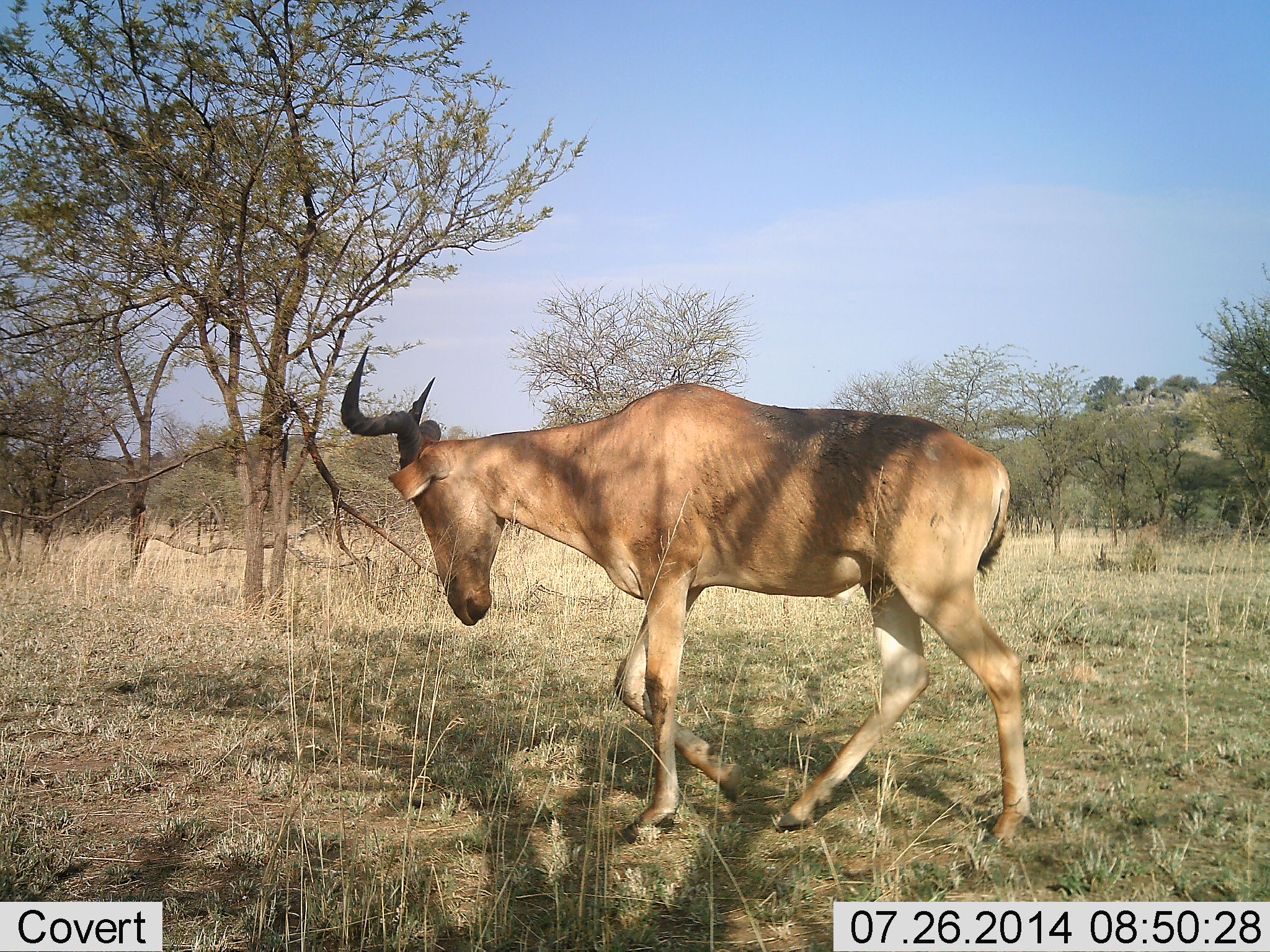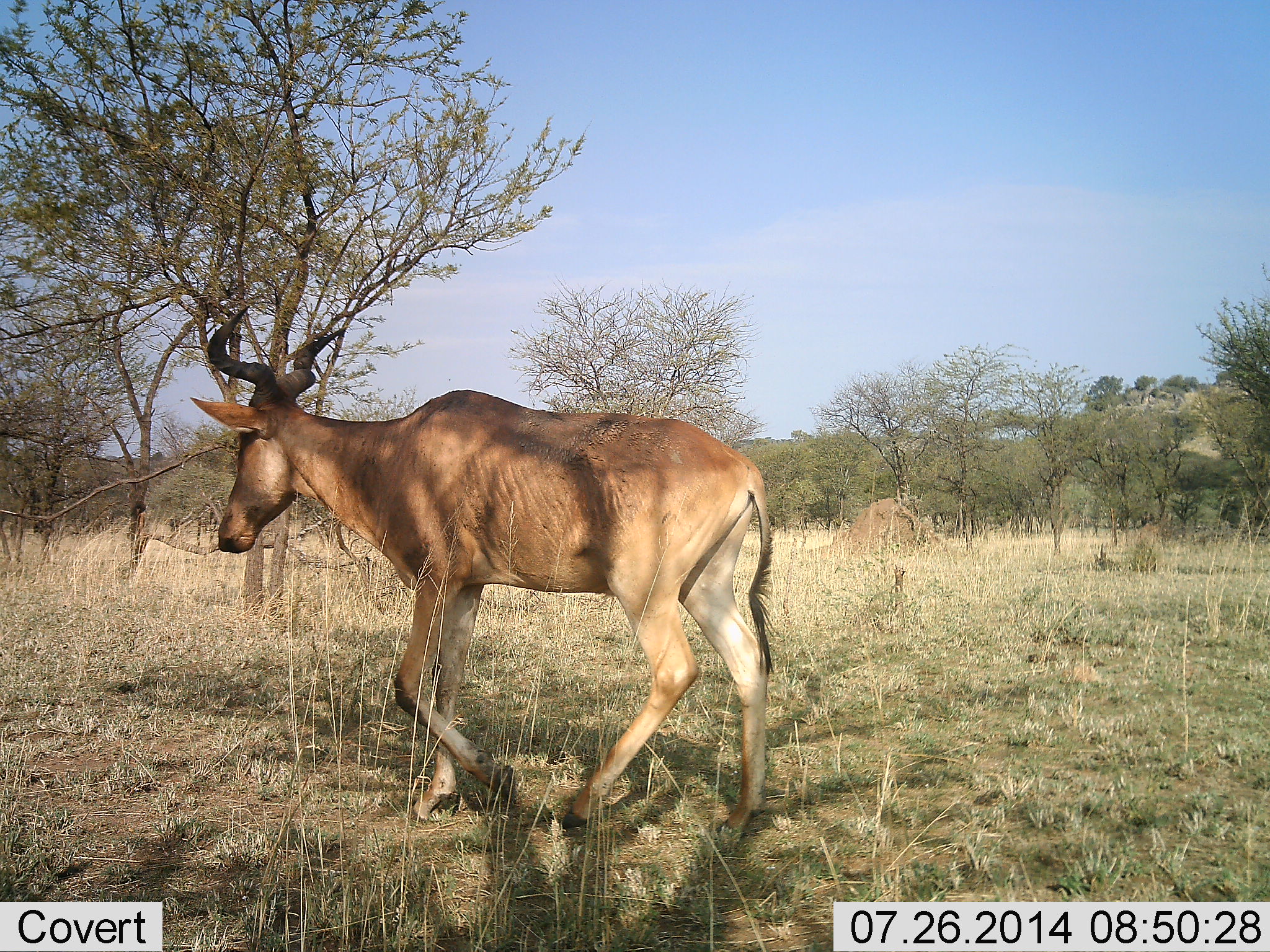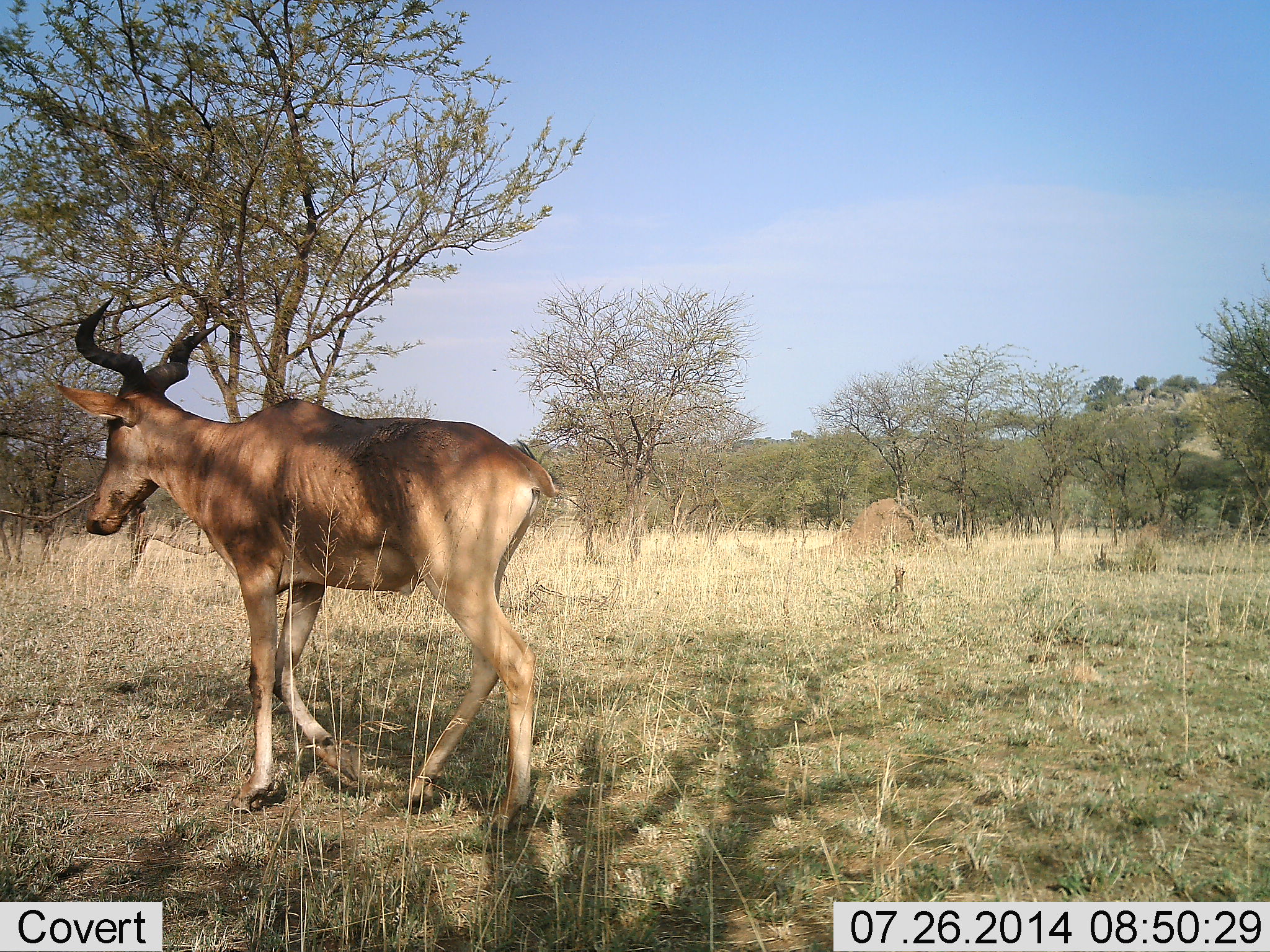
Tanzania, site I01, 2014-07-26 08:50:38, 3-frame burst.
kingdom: Animalia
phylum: Chordata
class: Mammalia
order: Artiodactyla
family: Bovidae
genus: Alcelaphus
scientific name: Alcelaphus buselaphus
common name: hartebeest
Hartebeest (Alcelaphus buselaphus), count 1. Behavior (volunteer vote fractions): standing 20%, resting 0%, moving 80%, interacting 0%. Young present (vote fraction): 0%. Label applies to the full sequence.